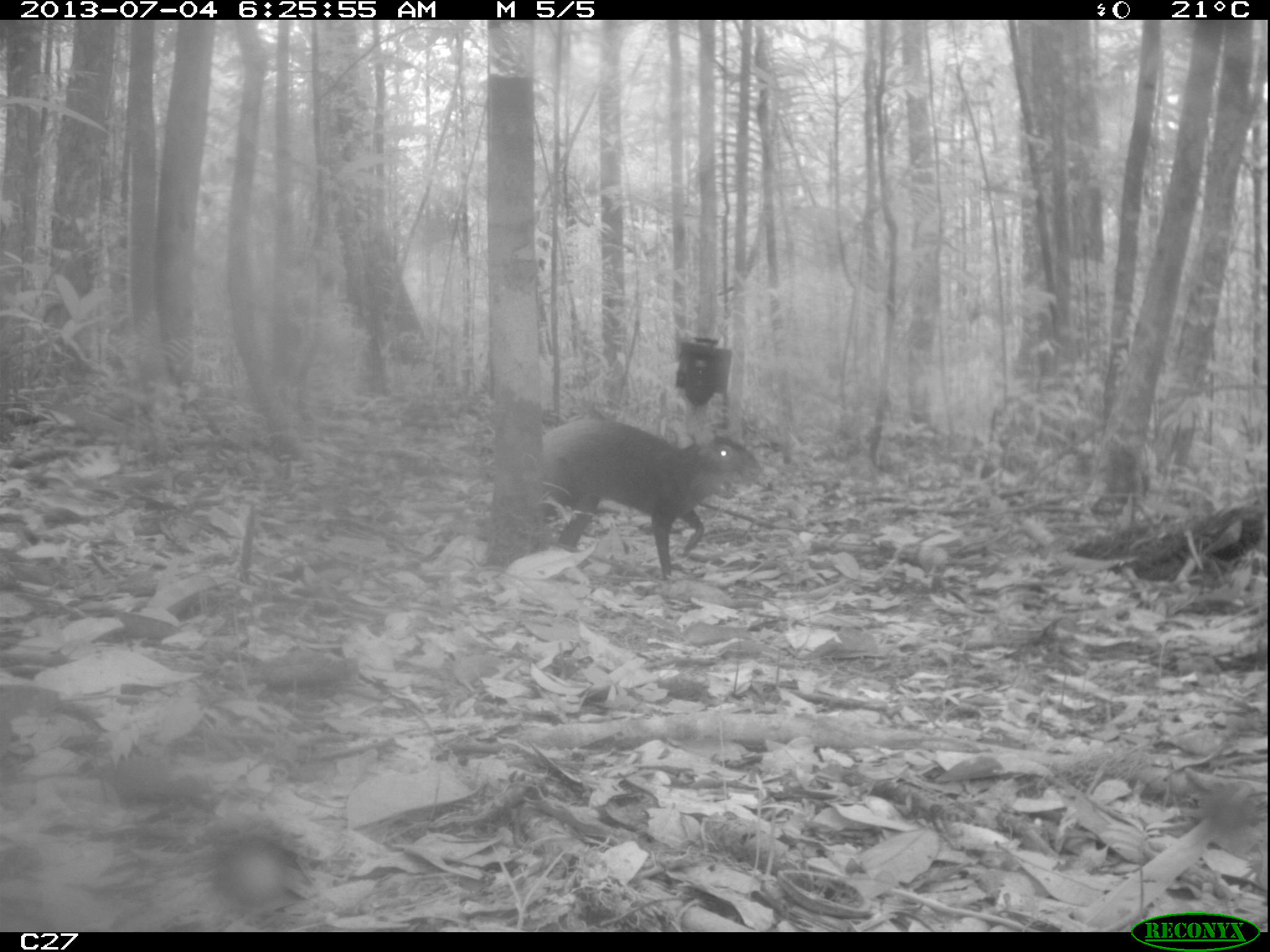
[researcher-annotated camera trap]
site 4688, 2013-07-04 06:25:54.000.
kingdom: Animalia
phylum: Chordata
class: Mammalia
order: Rodentia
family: Dasyproctidae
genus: Dasyprocta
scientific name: Dasyprocta leporina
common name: red-rumped agouti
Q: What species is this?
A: Dasyprocta leporina (red-rumped agouti).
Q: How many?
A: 1.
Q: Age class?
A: Adult.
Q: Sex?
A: Male.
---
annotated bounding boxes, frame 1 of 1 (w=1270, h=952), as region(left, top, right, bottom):
dasyprocta leporina: region(542, 415, 760, 579)